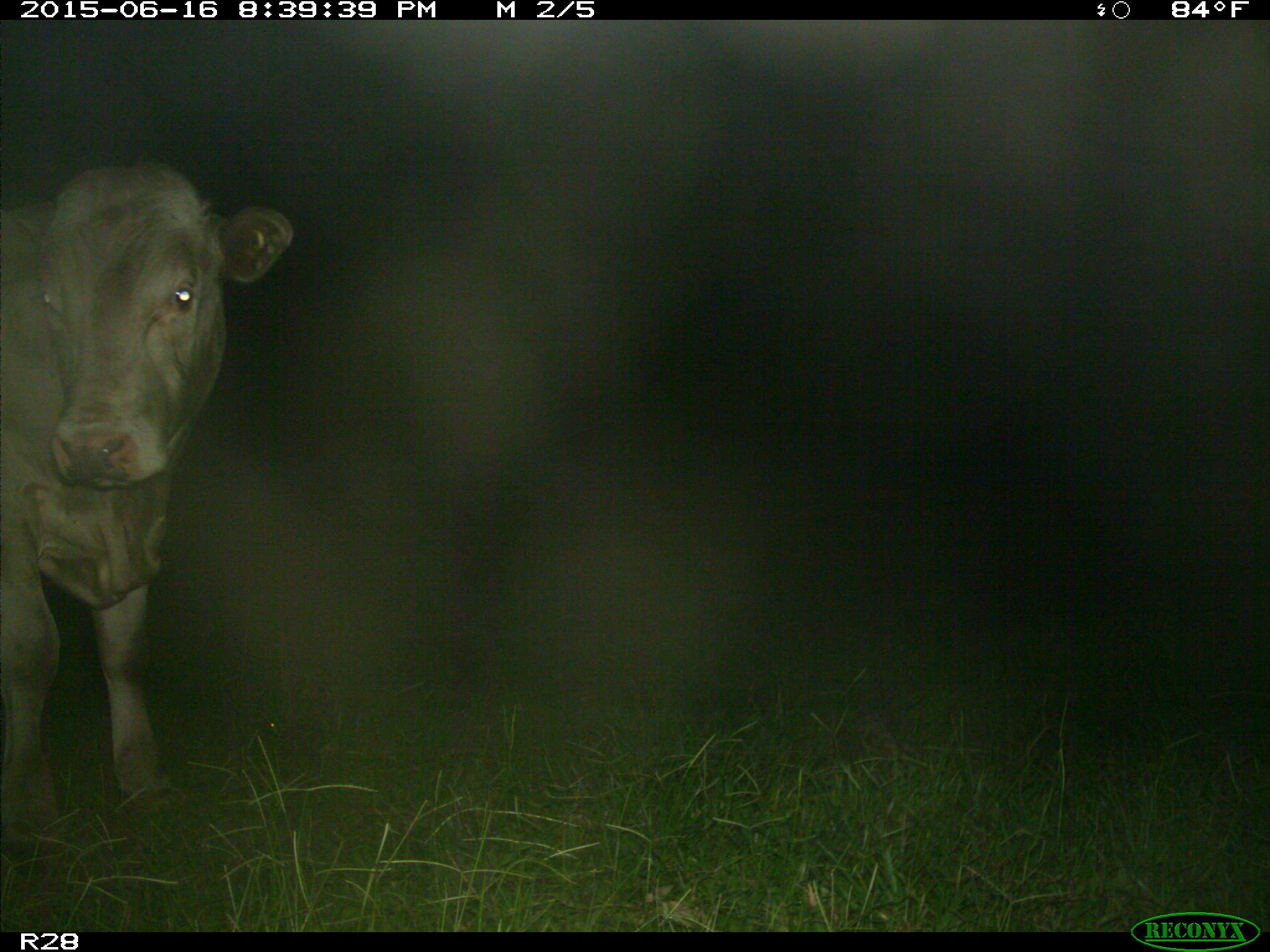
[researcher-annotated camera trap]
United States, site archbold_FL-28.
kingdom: Animalia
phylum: Chordata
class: Mammalia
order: Artiodactyla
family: Bovidae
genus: Bos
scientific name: Bos taurus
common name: domestic cow